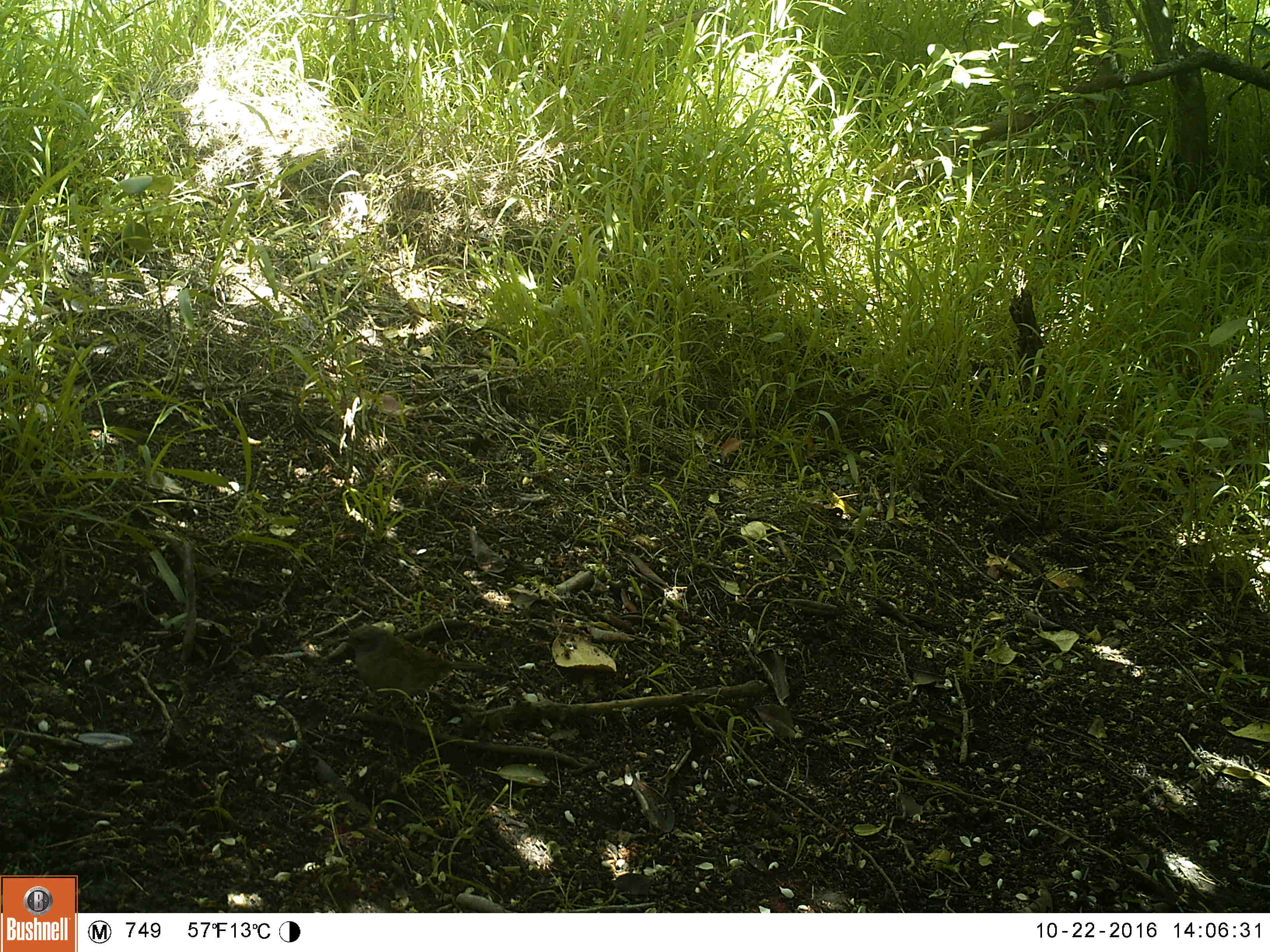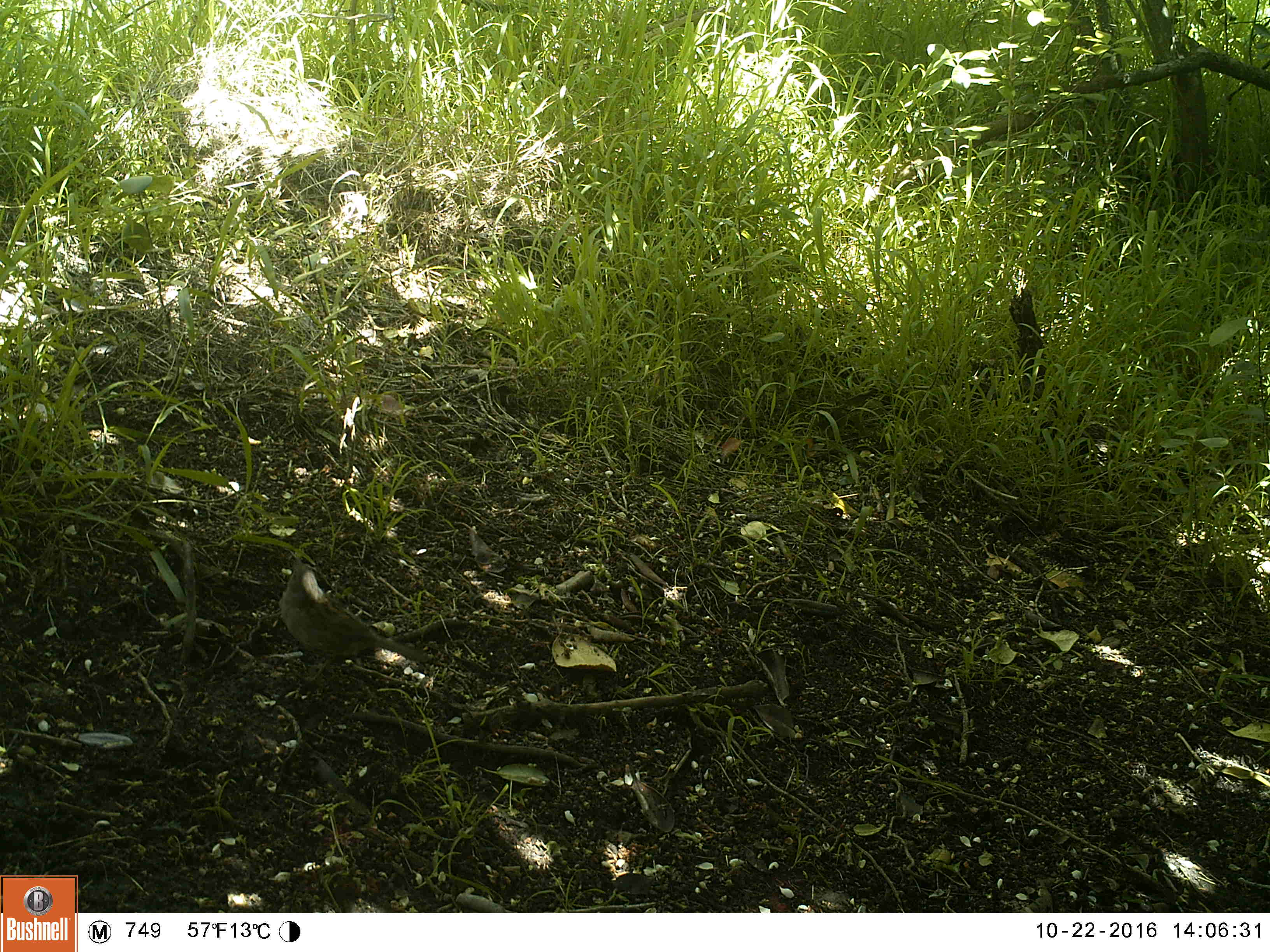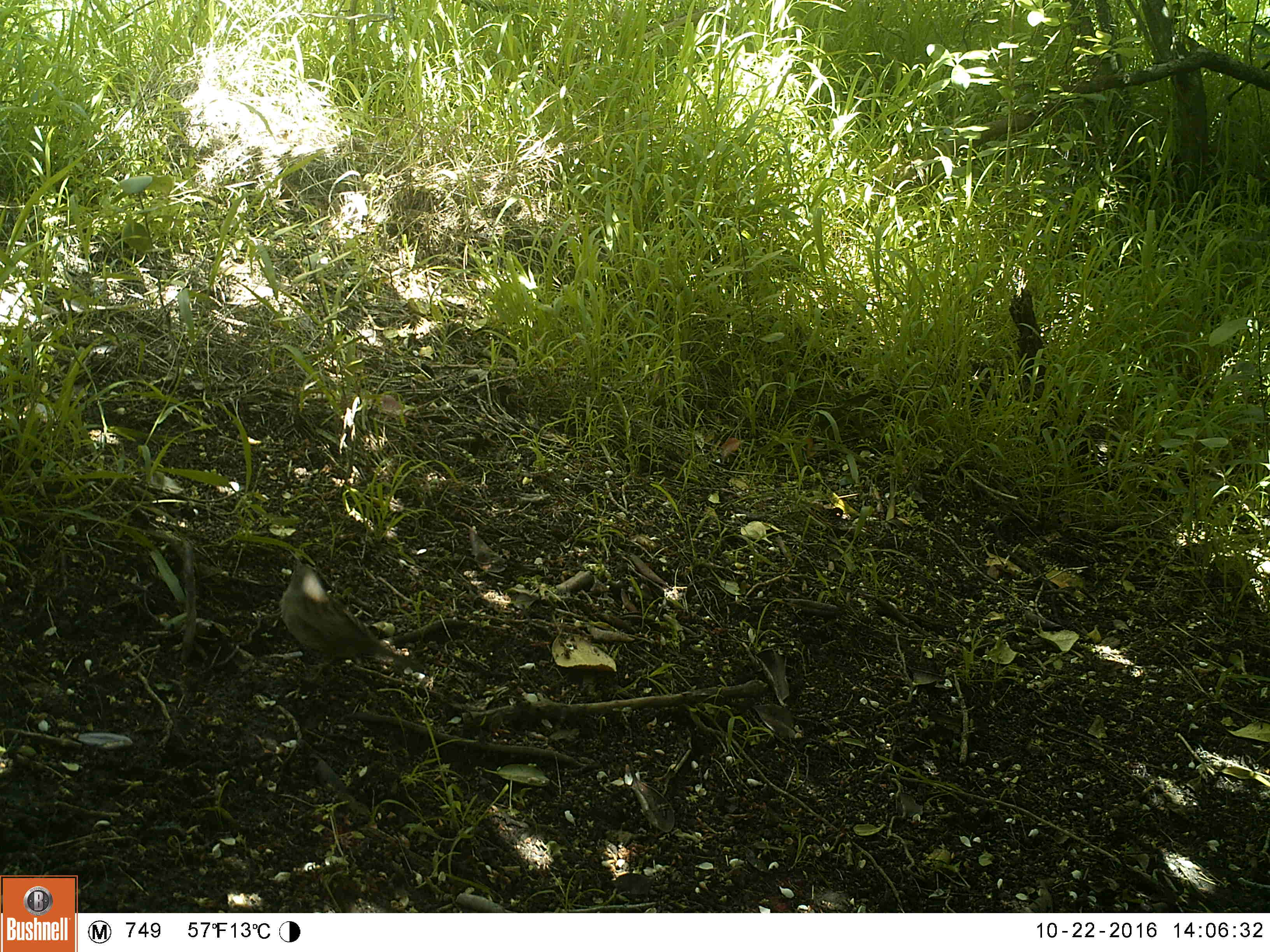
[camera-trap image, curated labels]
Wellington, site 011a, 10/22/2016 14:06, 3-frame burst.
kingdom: Animalia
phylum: Chordata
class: Aves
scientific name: Aves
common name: bird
Bird (Aves).